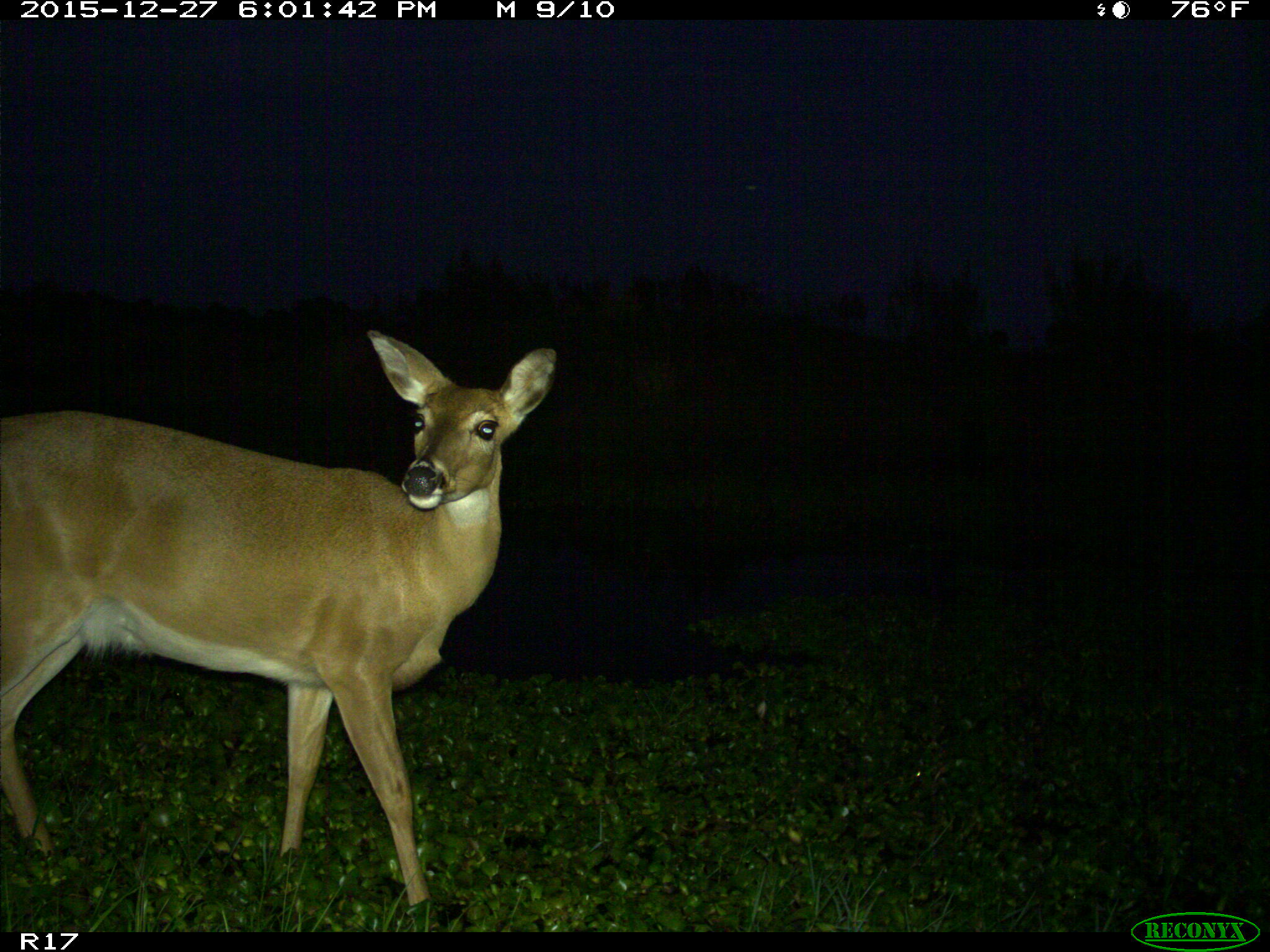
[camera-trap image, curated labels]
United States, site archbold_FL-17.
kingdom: Animalia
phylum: Chordata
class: Mammalia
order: Artiodactyla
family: Cervidae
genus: Odocoileus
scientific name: Odocoileus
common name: deer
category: unidentified deer